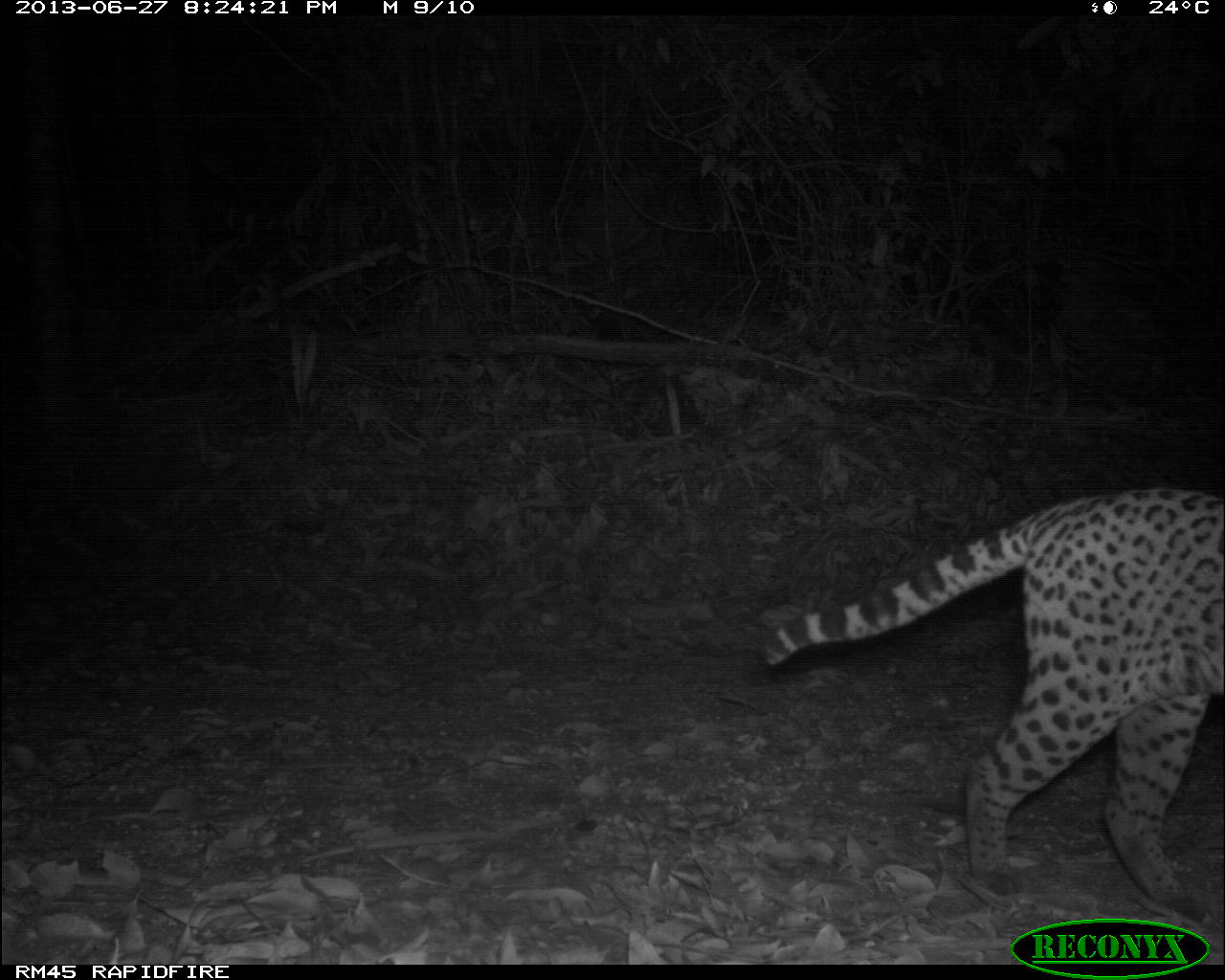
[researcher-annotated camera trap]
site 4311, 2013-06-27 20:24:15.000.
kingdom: Animalia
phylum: Chordata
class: Mammalia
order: Carnivora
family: Felidae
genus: Leopardus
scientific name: Leopardus pardalis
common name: ocelot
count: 1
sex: female